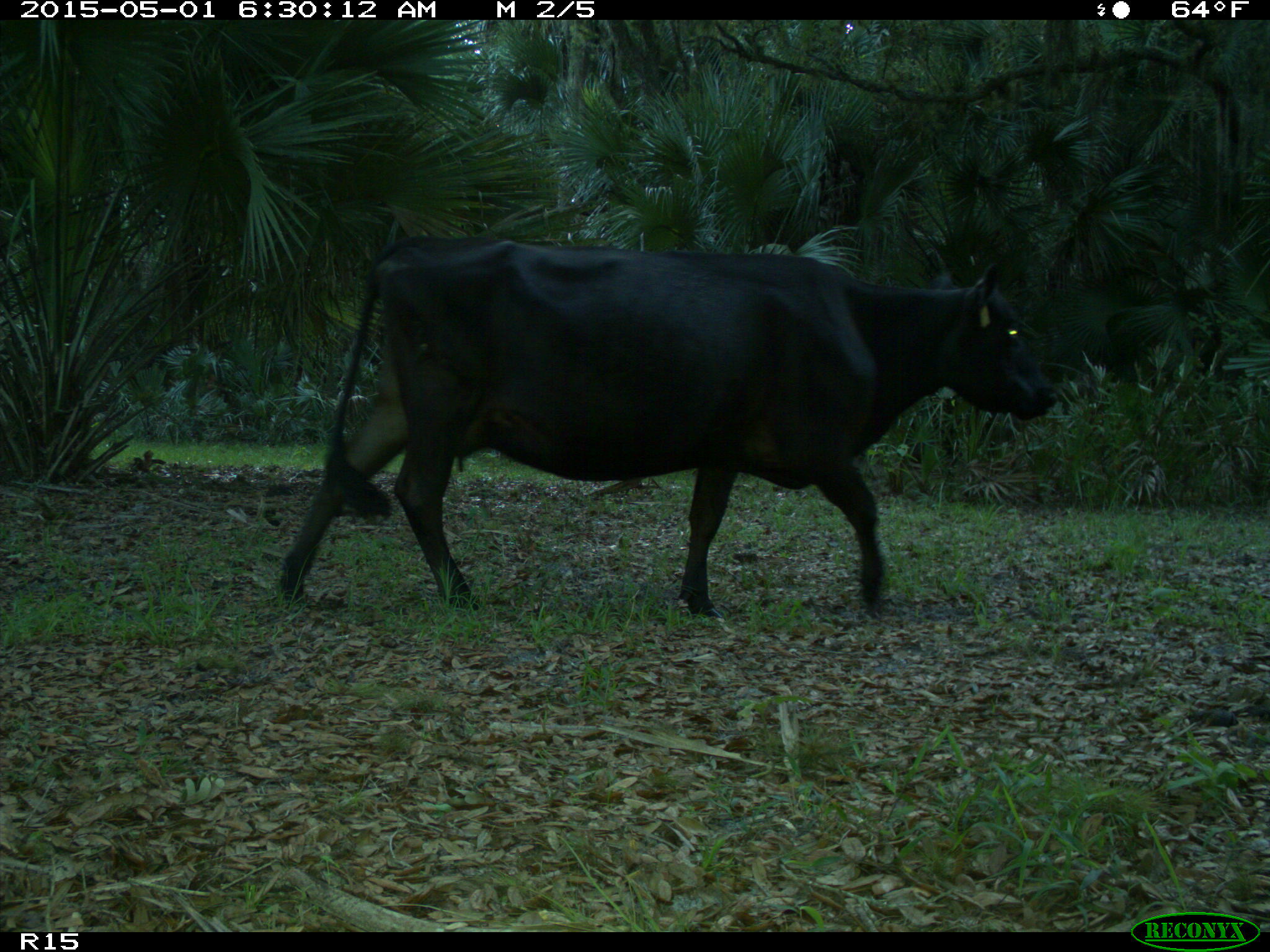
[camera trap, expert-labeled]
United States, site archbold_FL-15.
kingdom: Animalia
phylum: Chordata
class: Mammalia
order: Artiodactyla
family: Bovidae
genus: Bos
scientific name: Bos taurus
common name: domestic cow